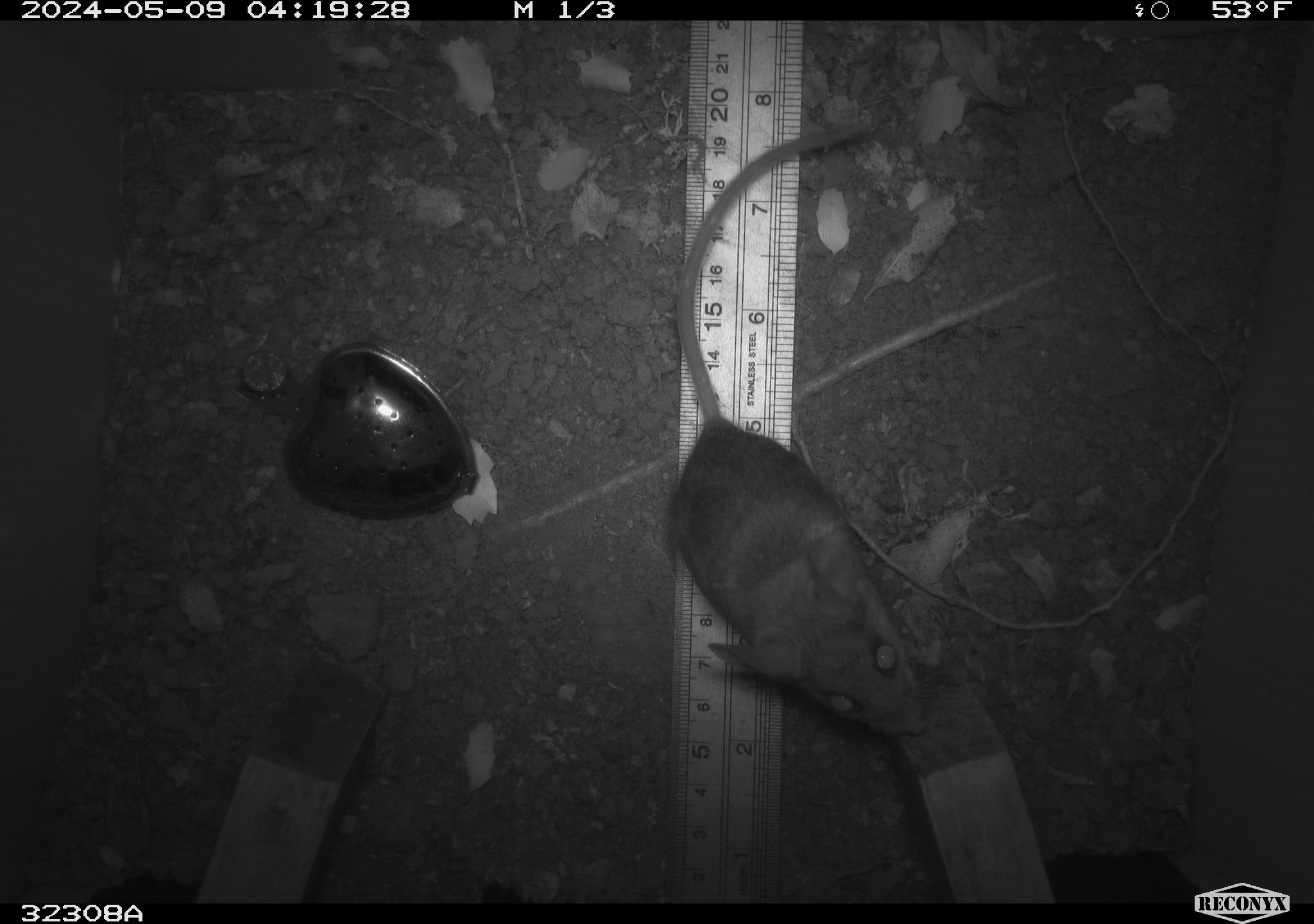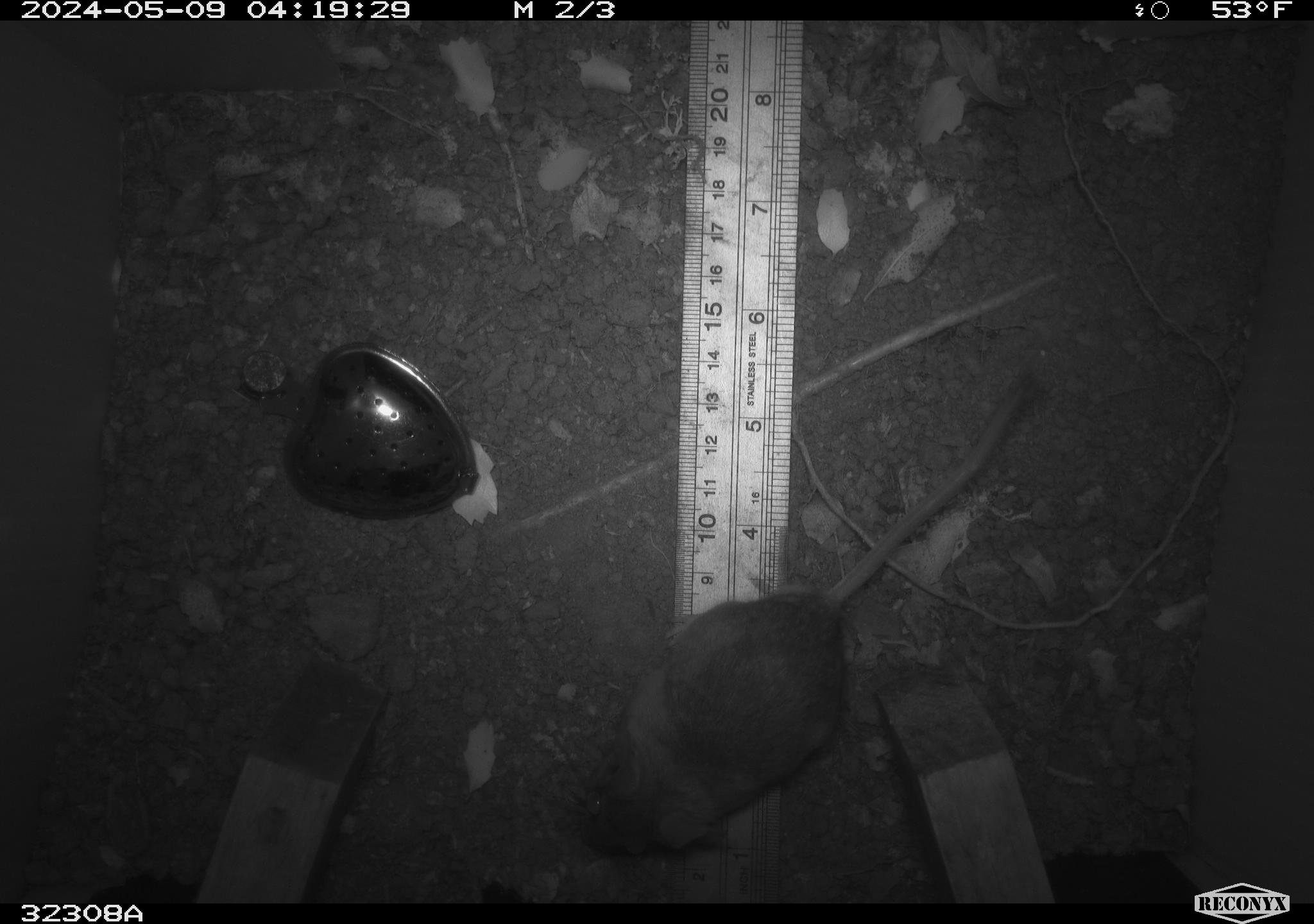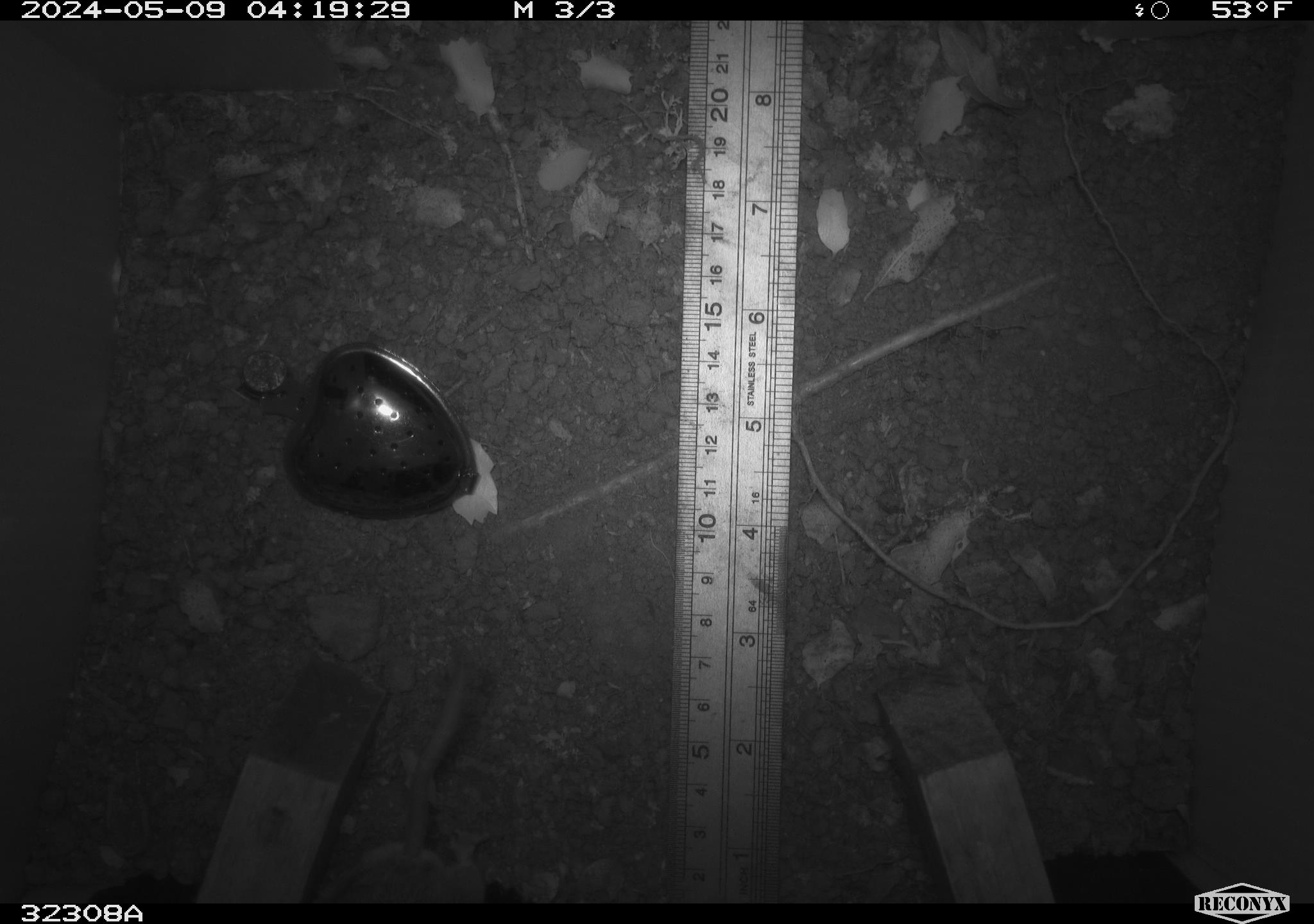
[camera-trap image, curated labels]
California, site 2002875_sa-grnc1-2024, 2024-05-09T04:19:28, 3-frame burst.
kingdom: Animalia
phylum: Chordata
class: Mammalia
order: Rodentia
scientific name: Rodentia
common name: rodent